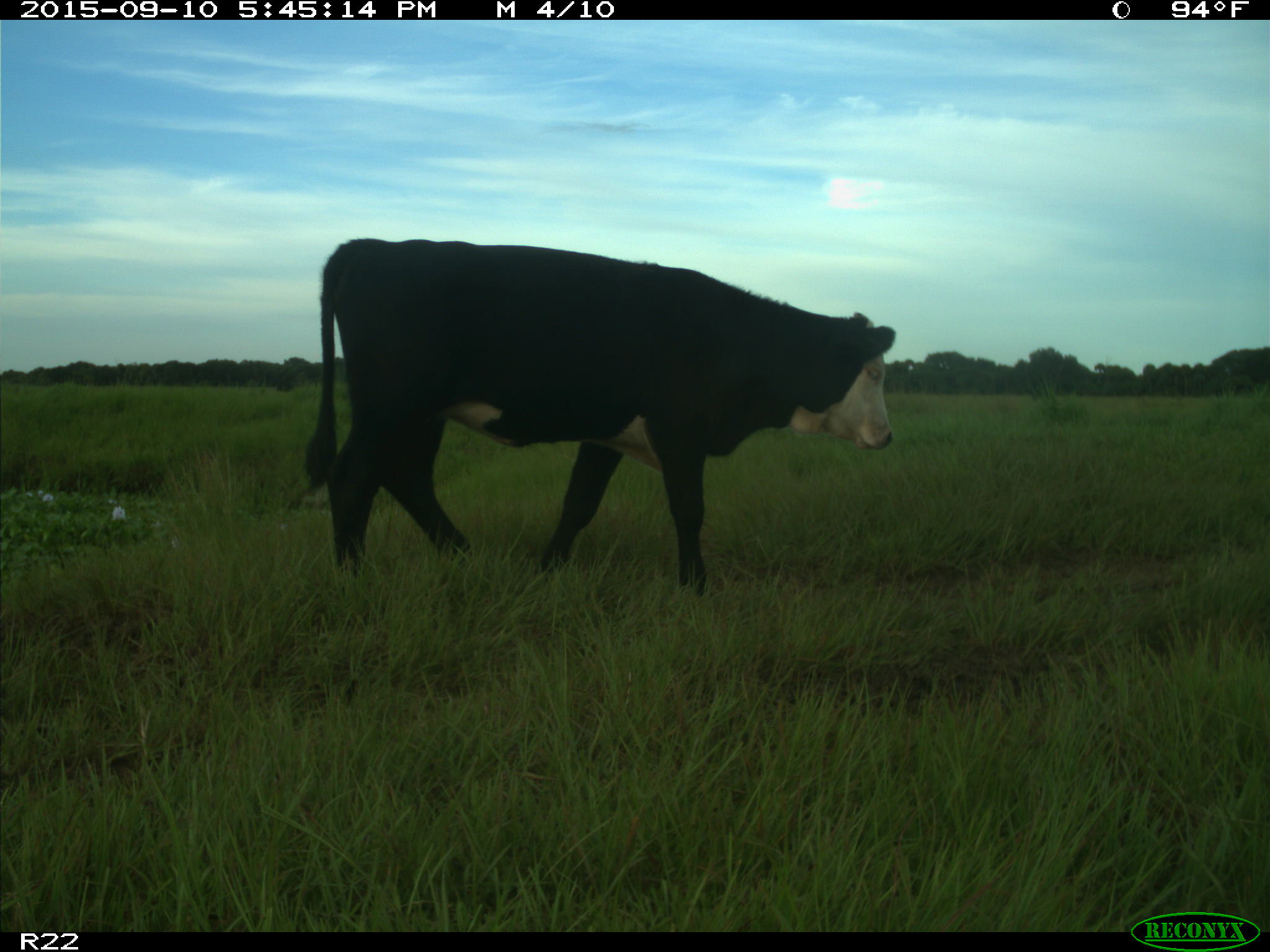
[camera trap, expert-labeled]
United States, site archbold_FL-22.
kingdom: Animalia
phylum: Chordata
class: Mammalia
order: Artiodactyla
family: Bovidae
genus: Bos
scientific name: Bos taurus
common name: domestic cow